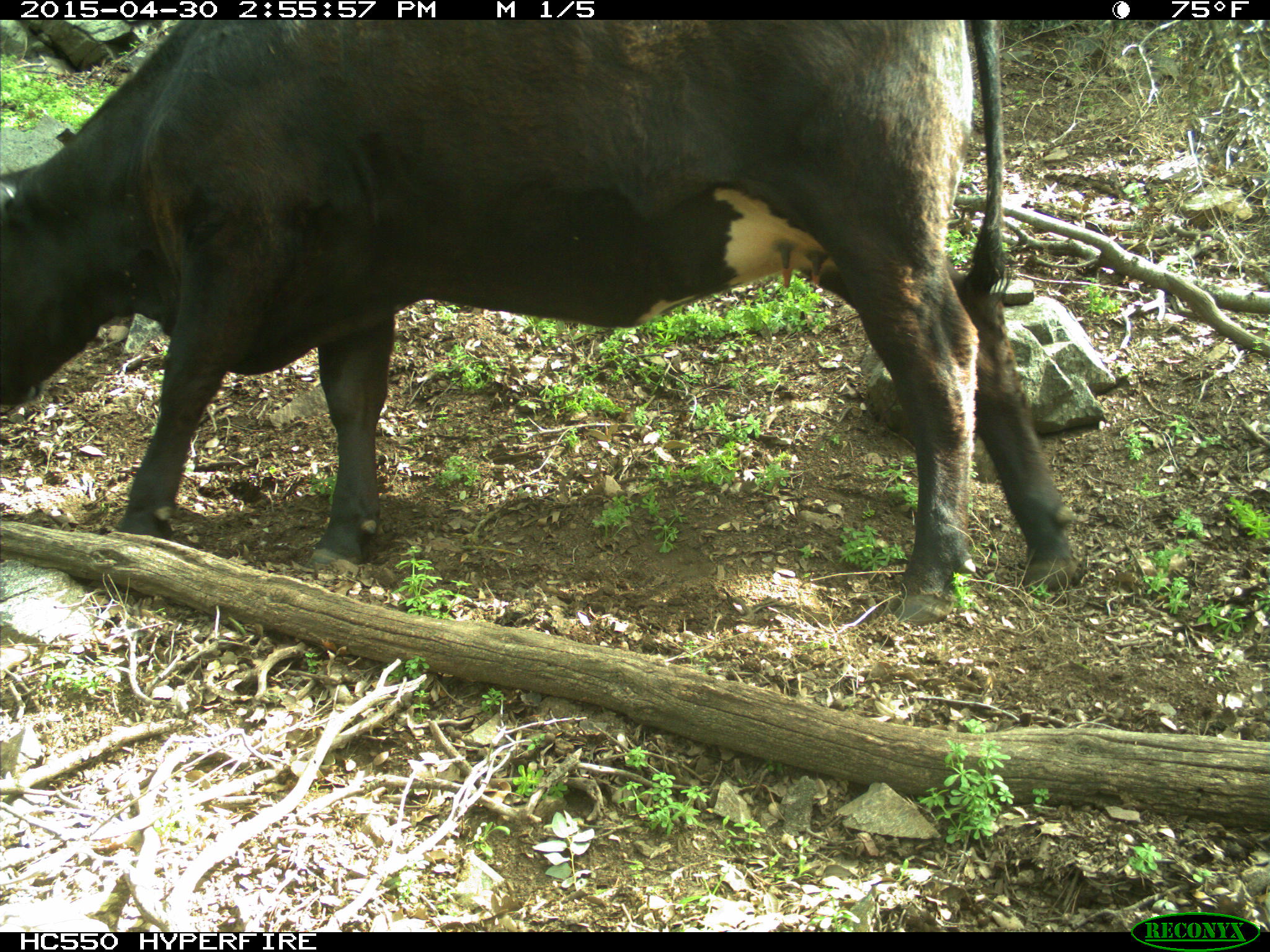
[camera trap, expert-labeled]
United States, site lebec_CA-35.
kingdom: Animalia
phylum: Chordata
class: Mammalia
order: Artiodactyla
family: Bovidae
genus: Bos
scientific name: Bos taurus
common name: domestic cow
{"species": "Bos taurus (domestic cow)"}